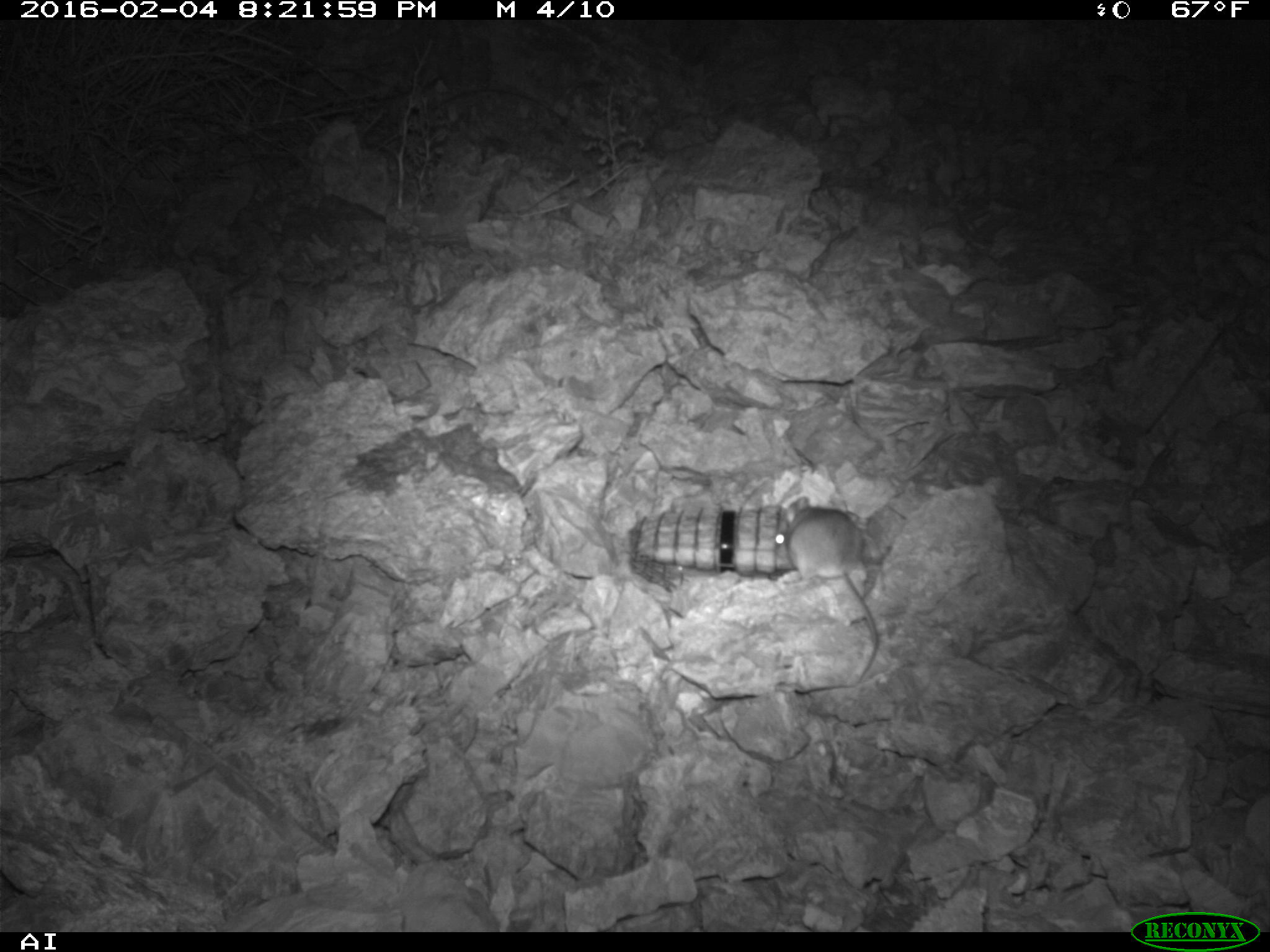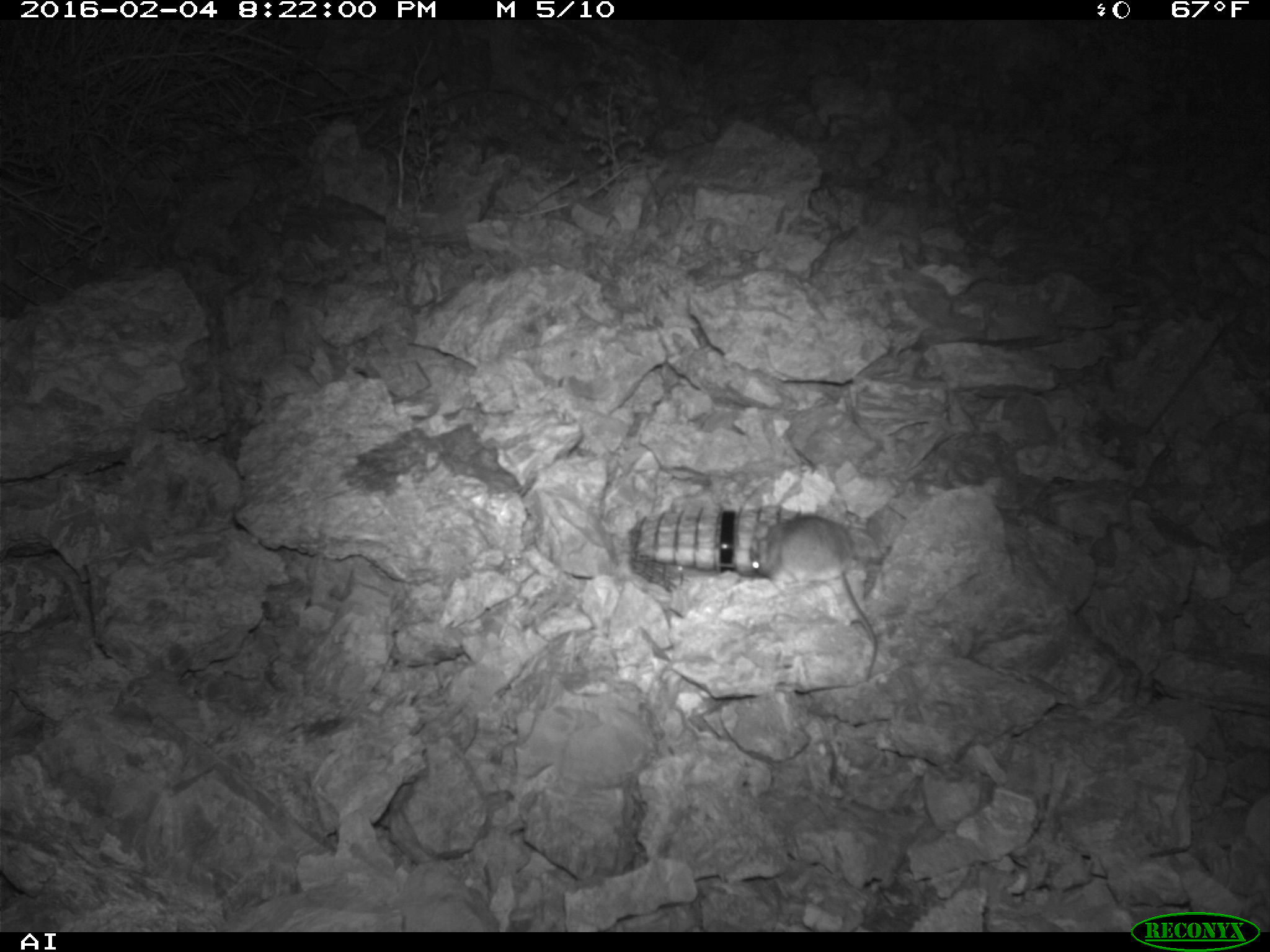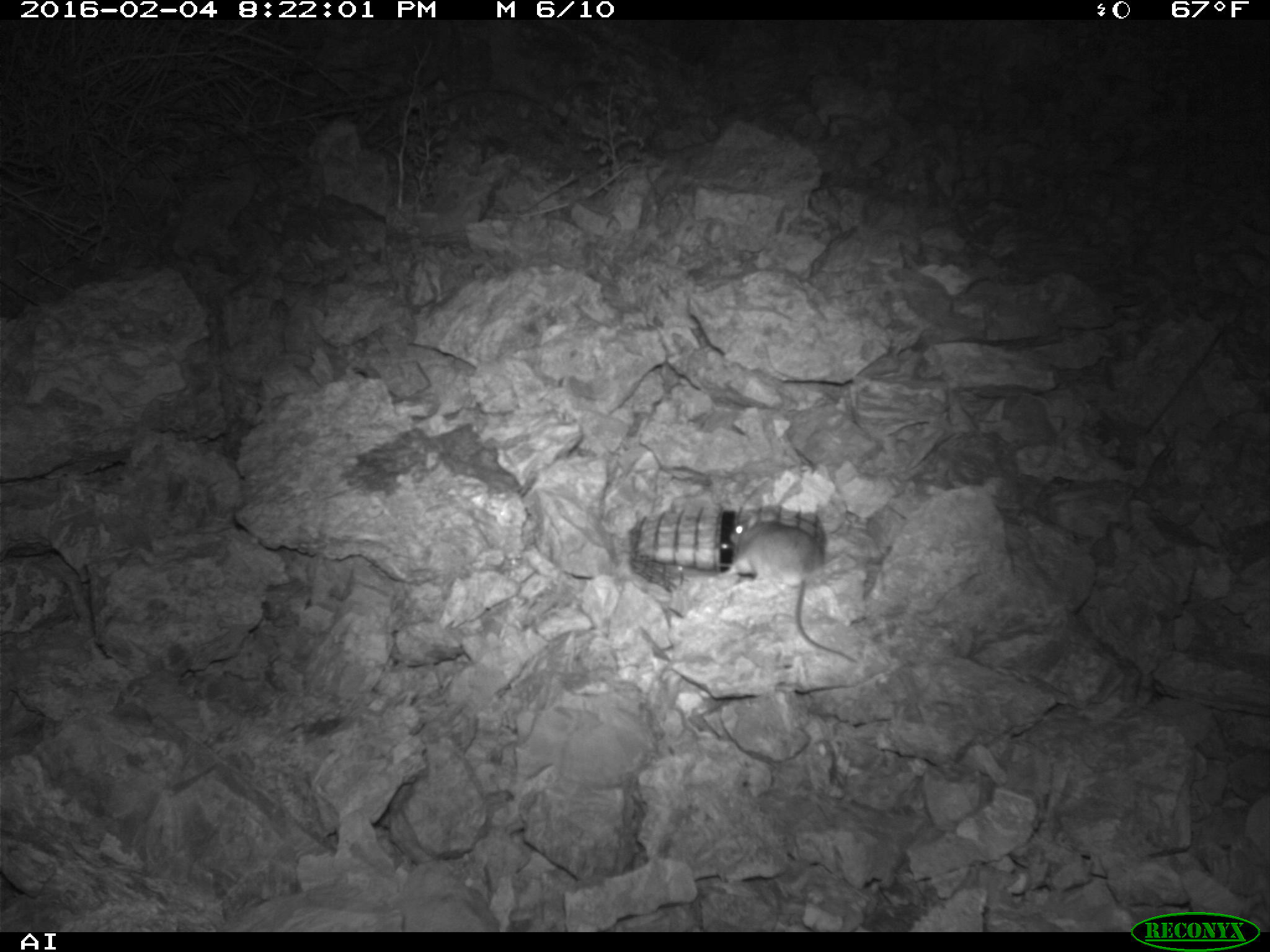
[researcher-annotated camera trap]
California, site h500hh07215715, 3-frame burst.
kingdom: Animalia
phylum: Chordata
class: Mammalia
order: Rodentia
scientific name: Rodentia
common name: rodent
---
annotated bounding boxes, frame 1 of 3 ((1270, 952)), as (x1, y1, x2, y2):
rodent: (771, 495, 879, 682)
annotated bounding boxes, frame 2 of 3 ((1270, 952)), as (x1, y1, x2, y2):
rodent: (750, 514, 878, 682)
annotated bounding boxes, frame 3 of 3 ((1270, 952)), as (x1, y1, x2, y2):
rodent: (722, 510, 857, 663)